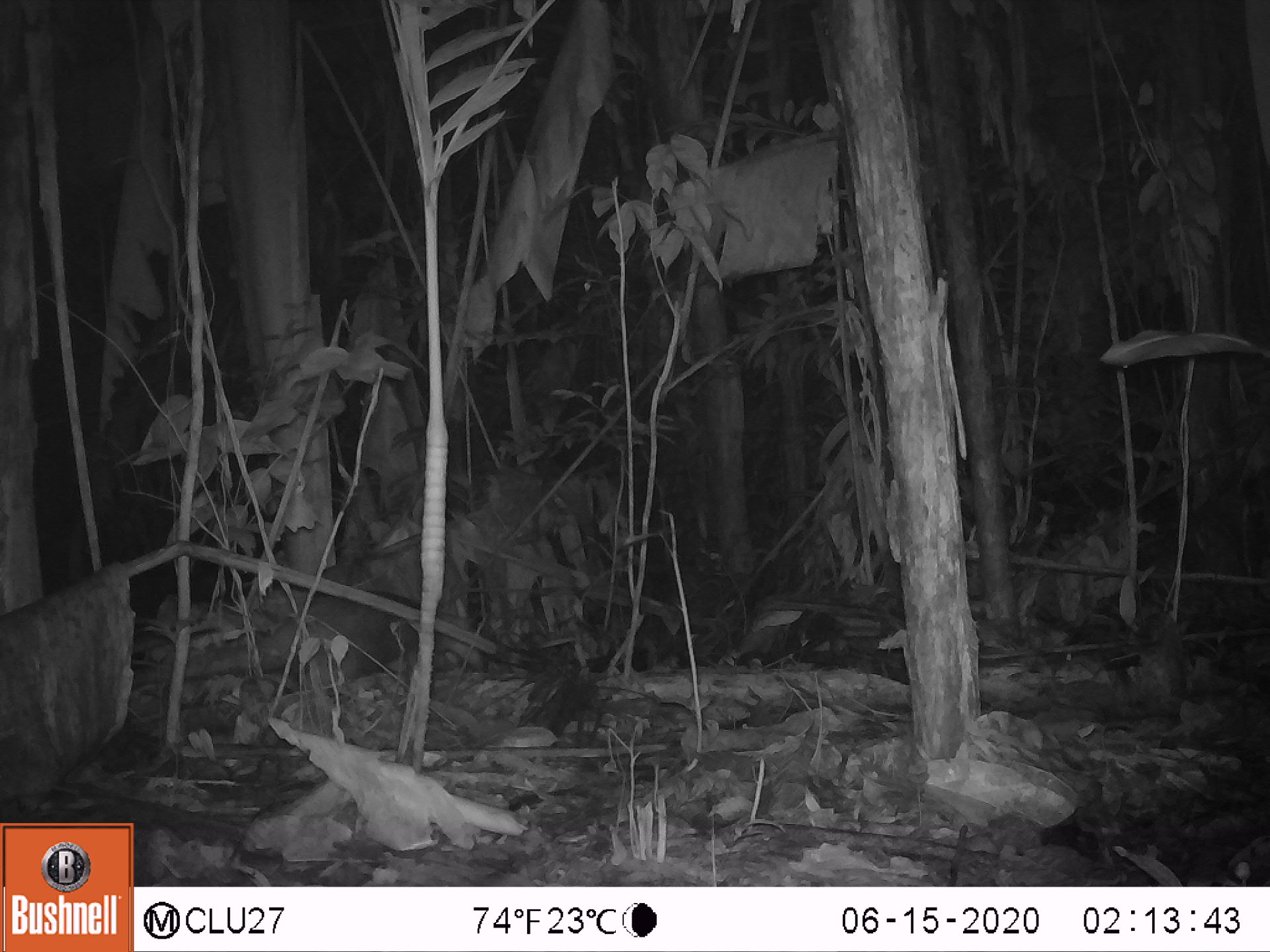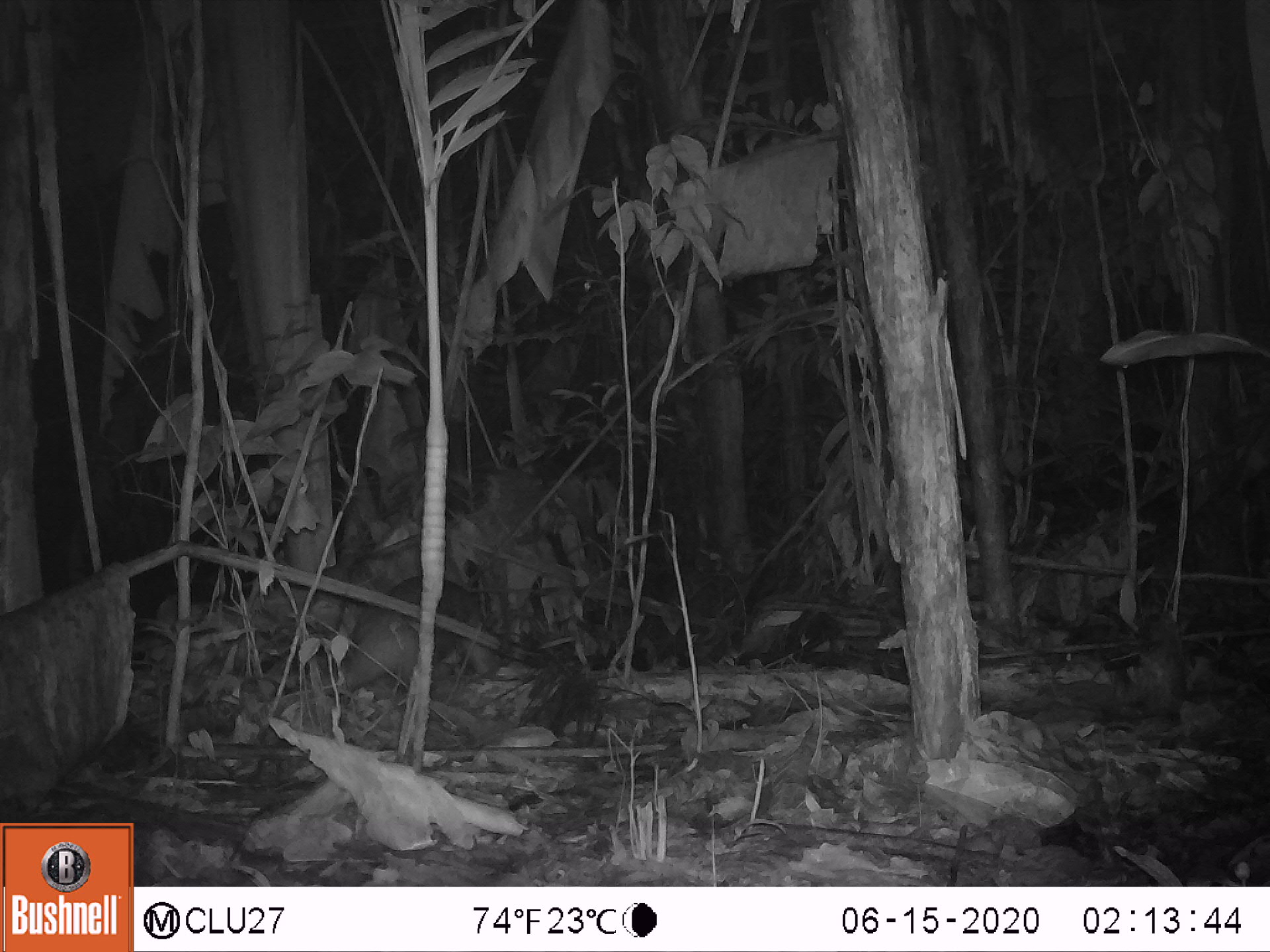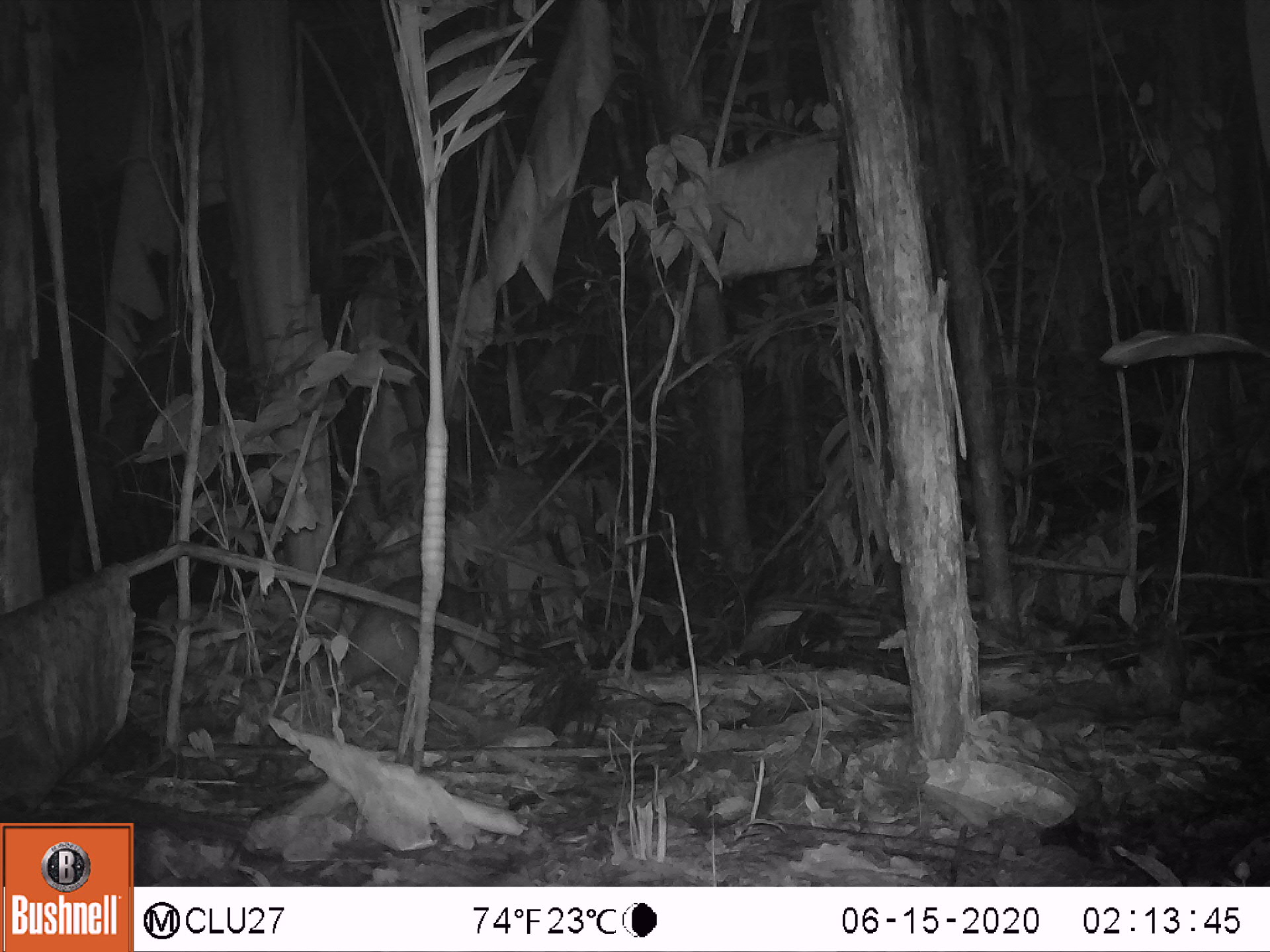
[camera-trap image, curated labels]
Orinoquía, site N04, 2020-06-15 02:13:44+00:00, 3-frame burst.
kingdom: Animalia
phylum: Chordata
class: Mammalia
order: Pilosa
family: Myrmecophagidae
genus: Tamandua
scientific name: Tamandua tetradactyla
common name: southern tamandua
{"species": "southern tamandua (Tamandua tetradactyla)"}